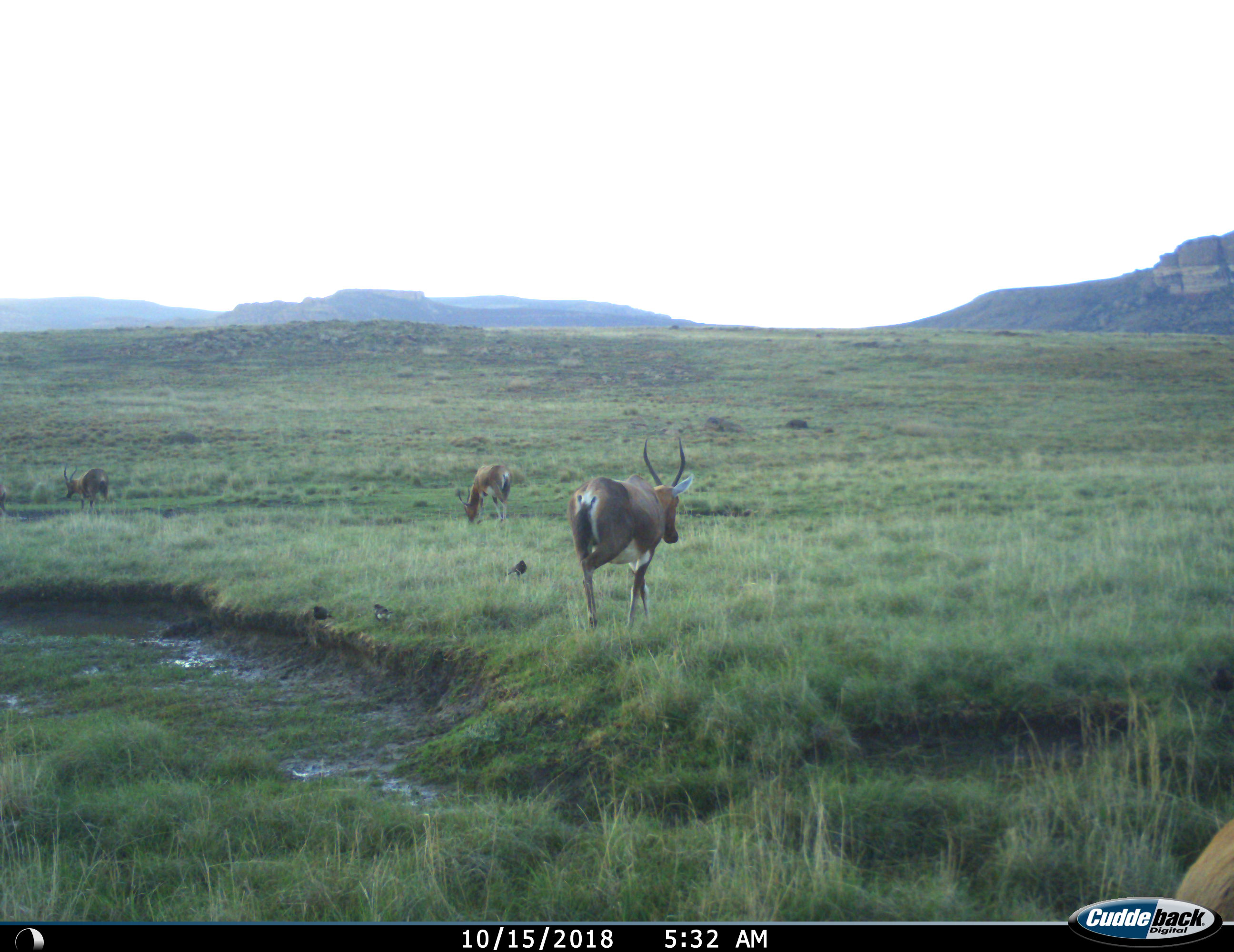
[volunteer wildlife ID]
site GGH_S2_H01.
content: unidentified animal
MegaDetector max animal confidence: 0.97